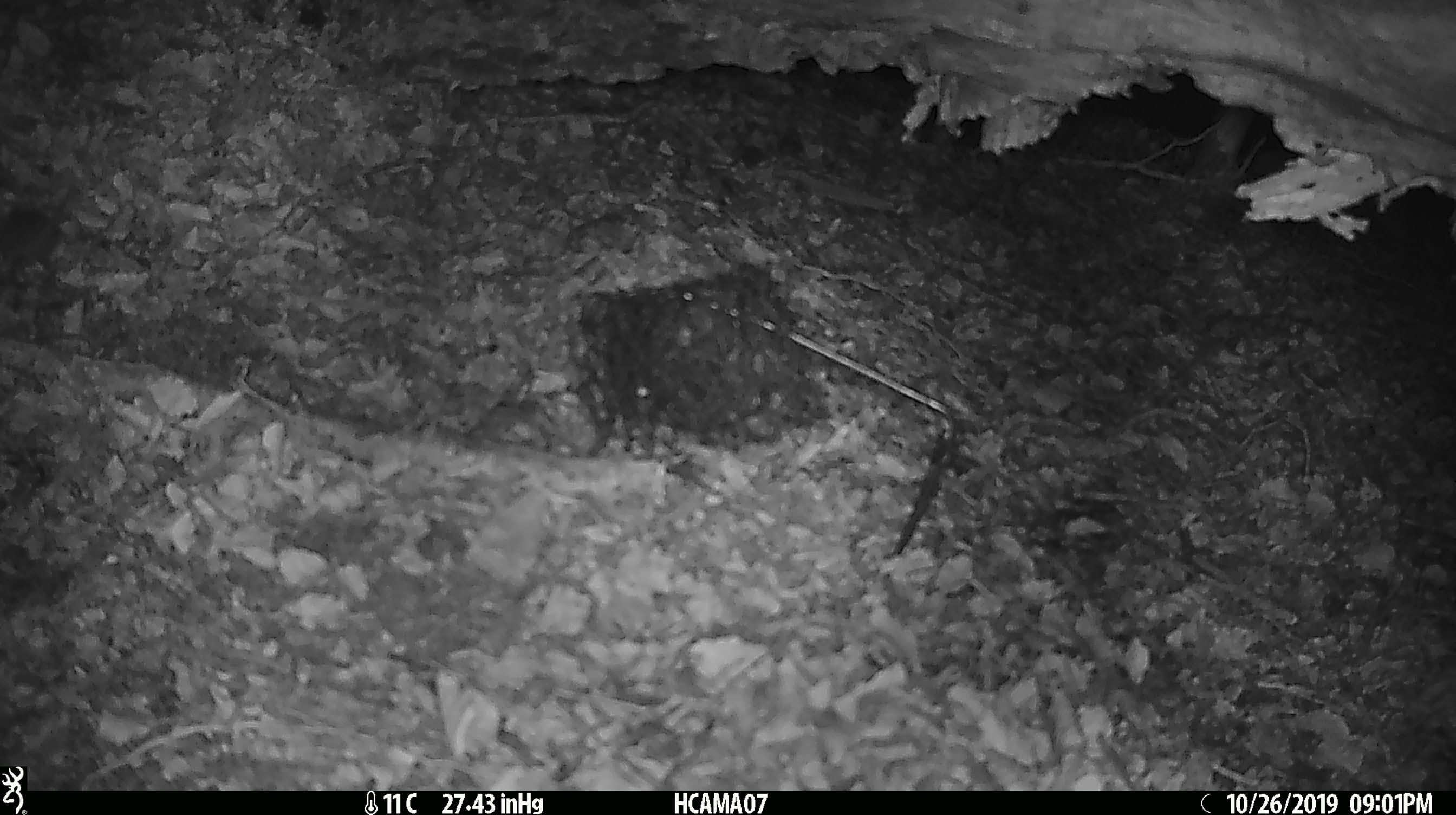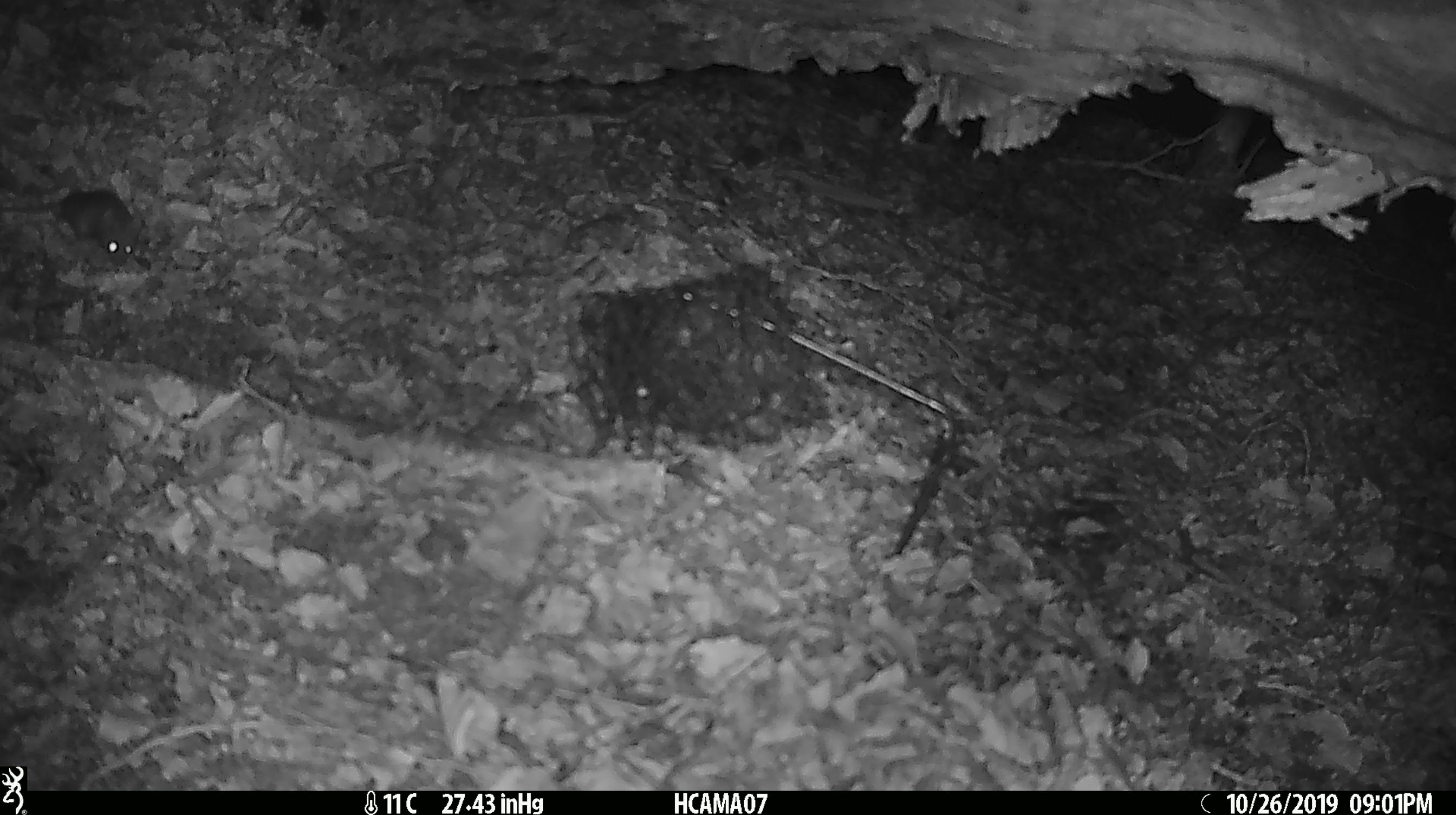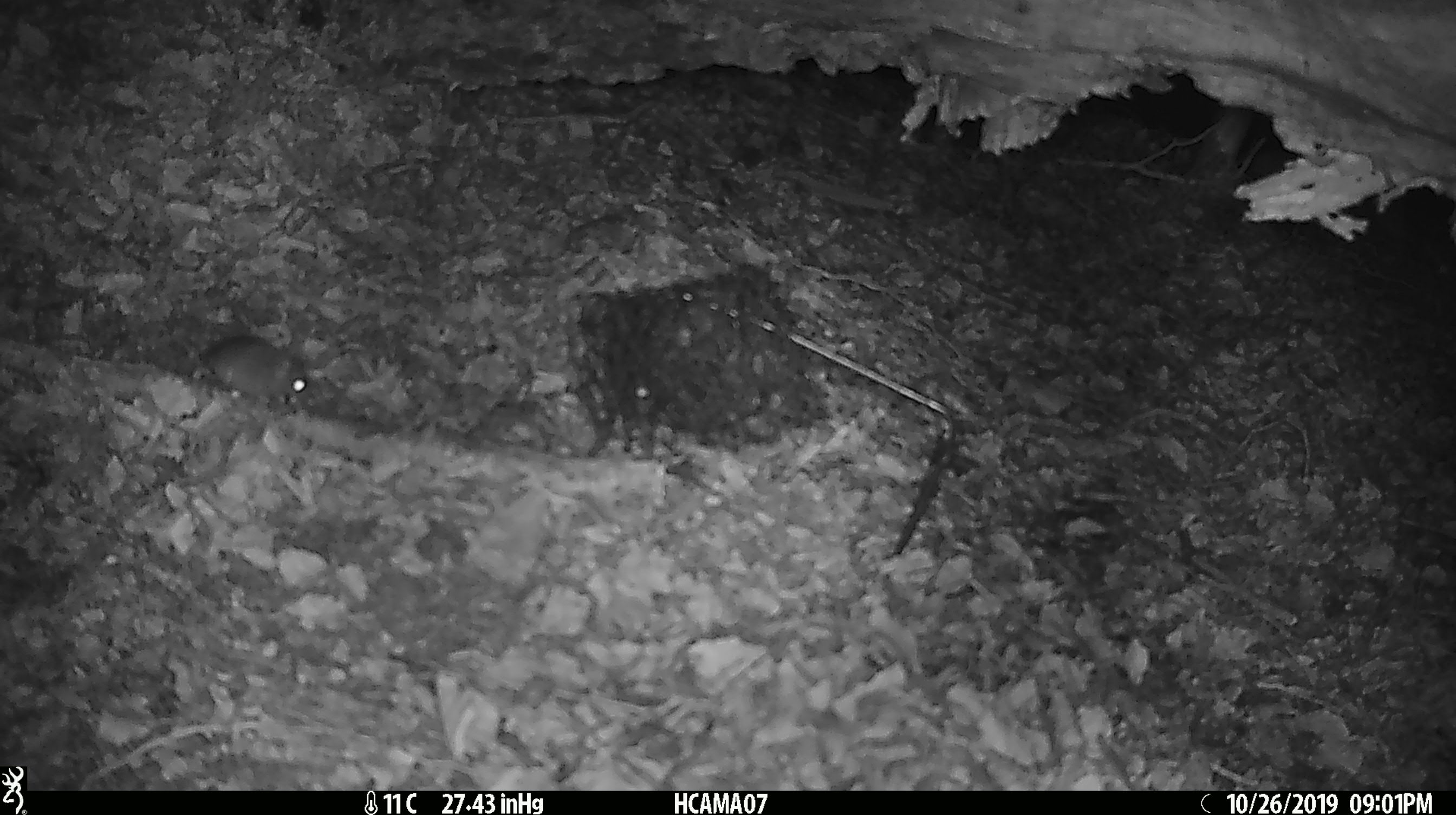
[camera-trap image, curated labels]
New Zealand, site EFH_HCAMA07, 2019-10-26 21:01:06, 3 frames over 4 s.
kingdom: Animalia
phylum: Chordata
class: Mammalia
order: Rodentia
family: Muridae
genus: Mus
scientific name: Mus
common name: mouse